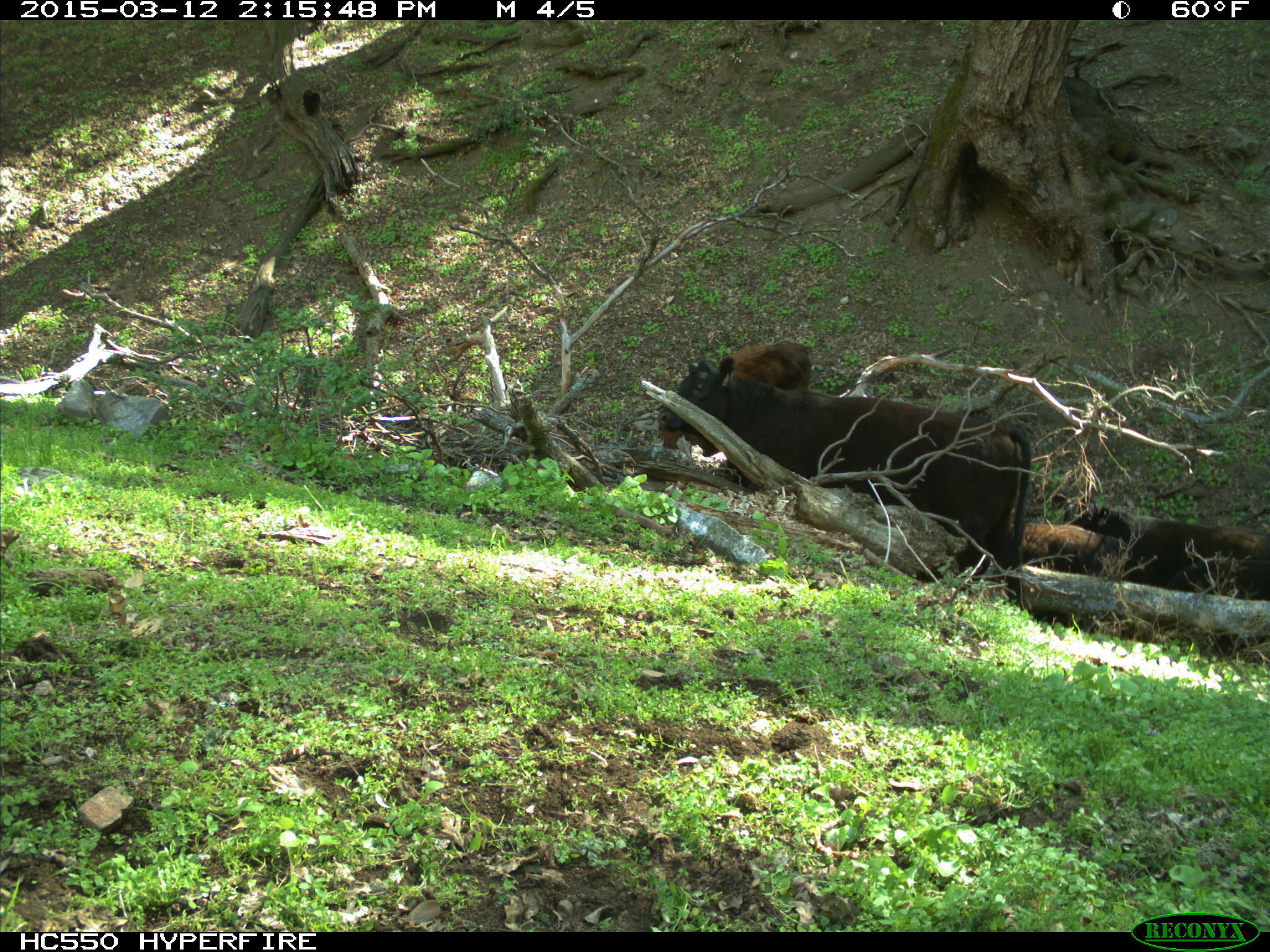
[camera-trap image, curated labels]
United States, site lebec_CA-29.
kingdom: Animalia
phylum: Chordata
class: Mammalia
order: Artiodactyla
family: Bovidae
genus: Bos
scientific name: Bos taurus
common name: domestic cow